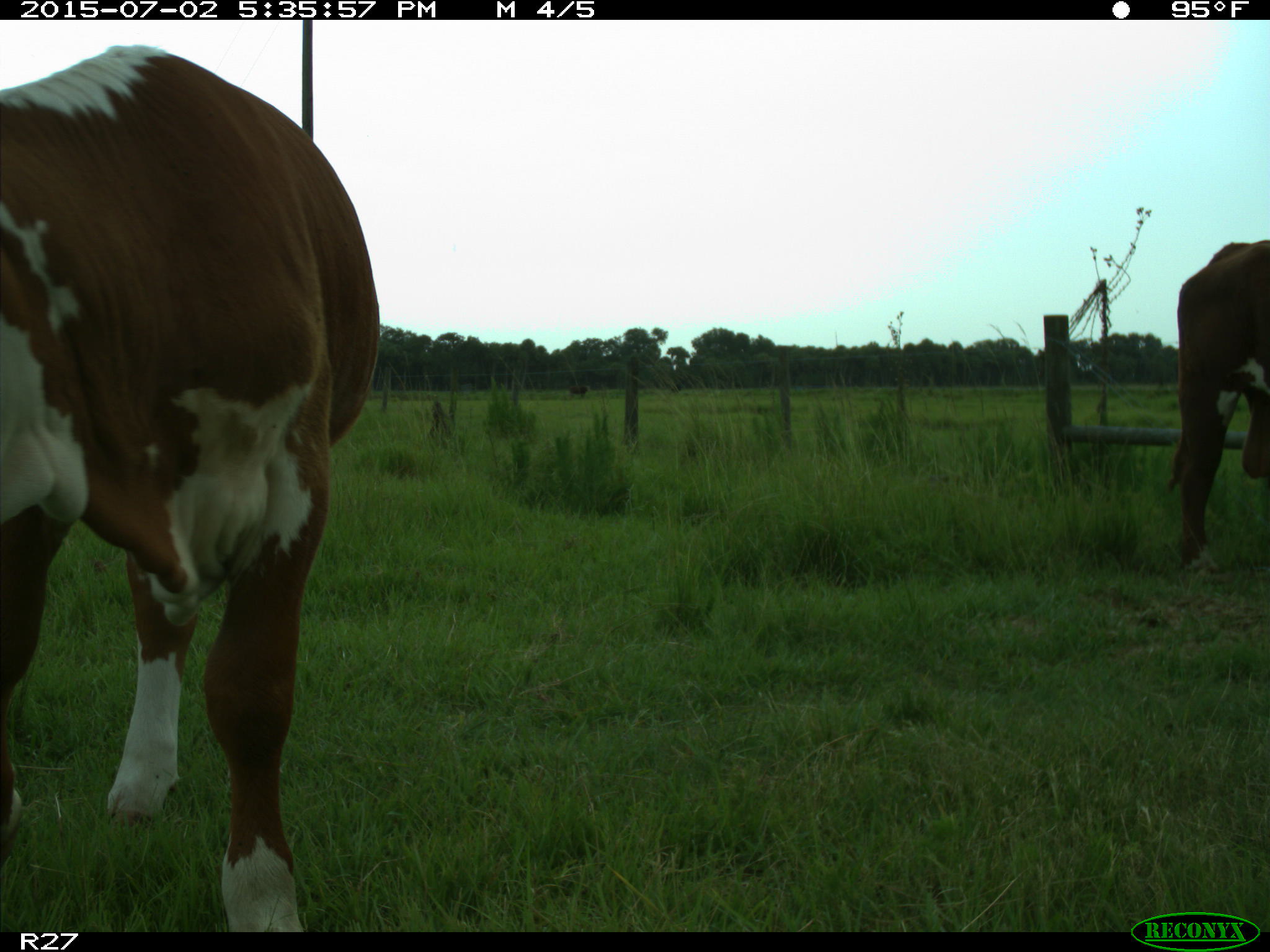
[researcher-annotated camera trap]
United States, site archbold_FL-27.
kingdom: Animalia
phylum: Chordata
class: Mammalia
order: Artiodactyla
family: Bovidae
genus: Bos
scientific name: Bos taurus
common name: domestic cow